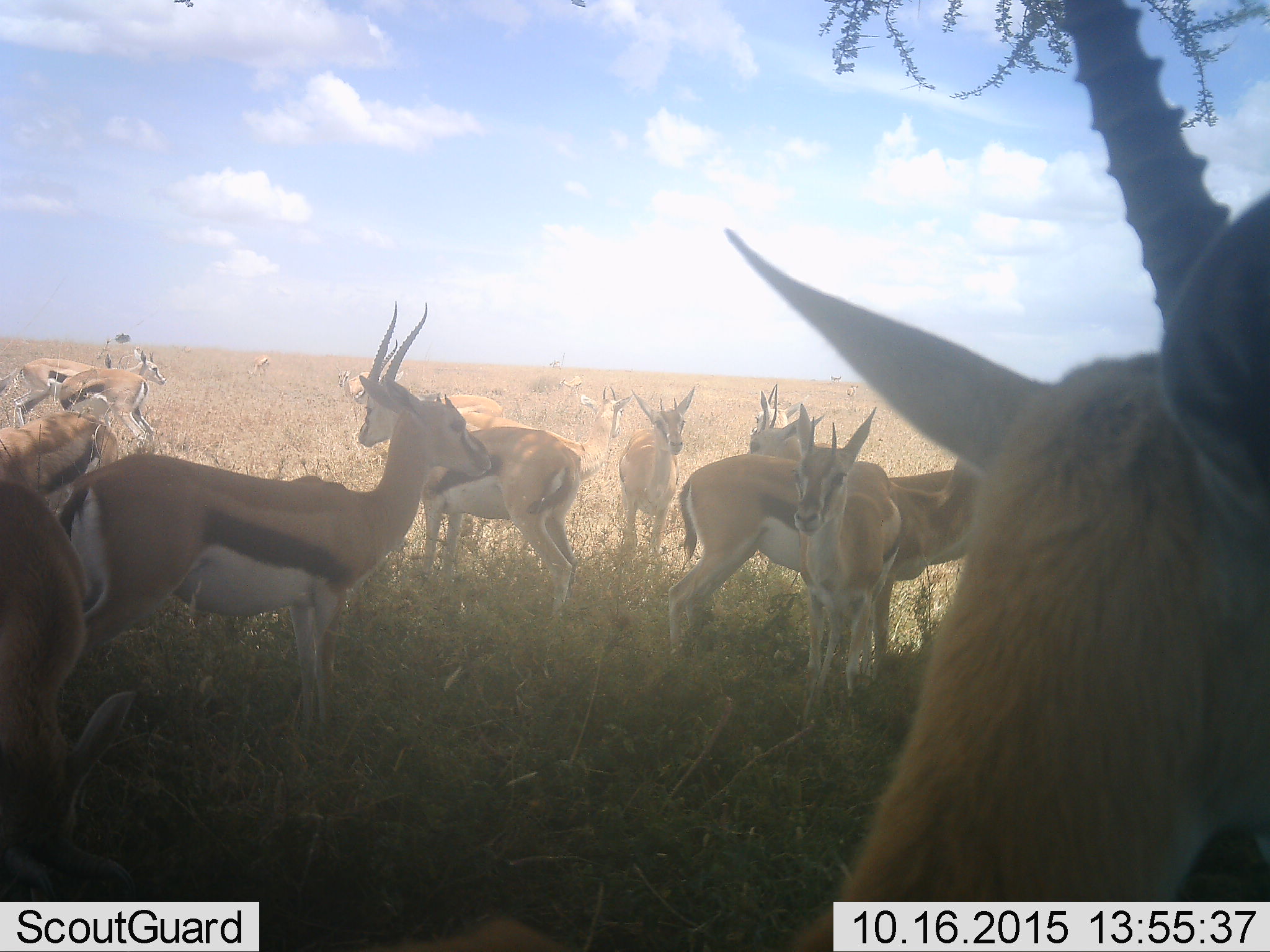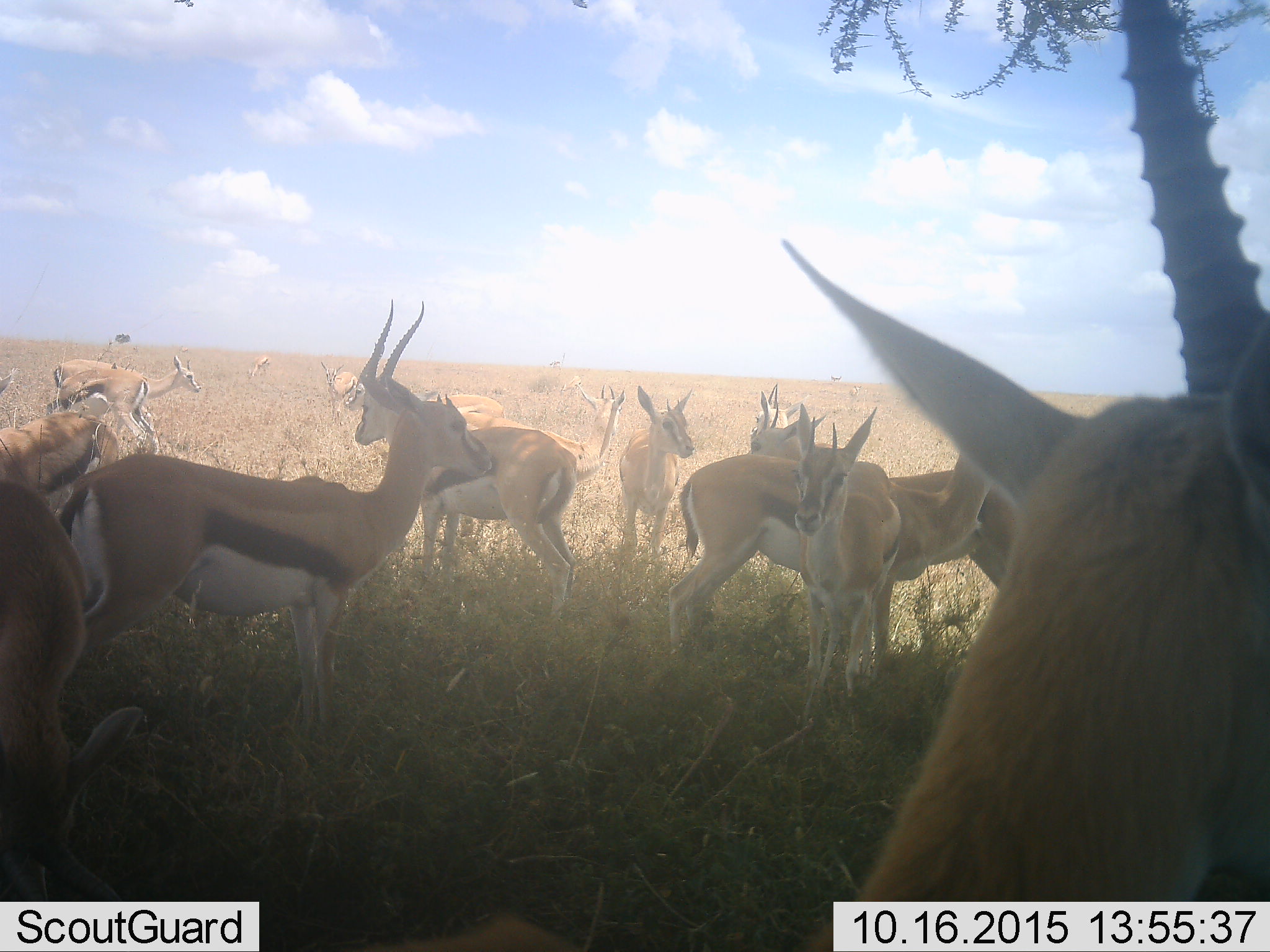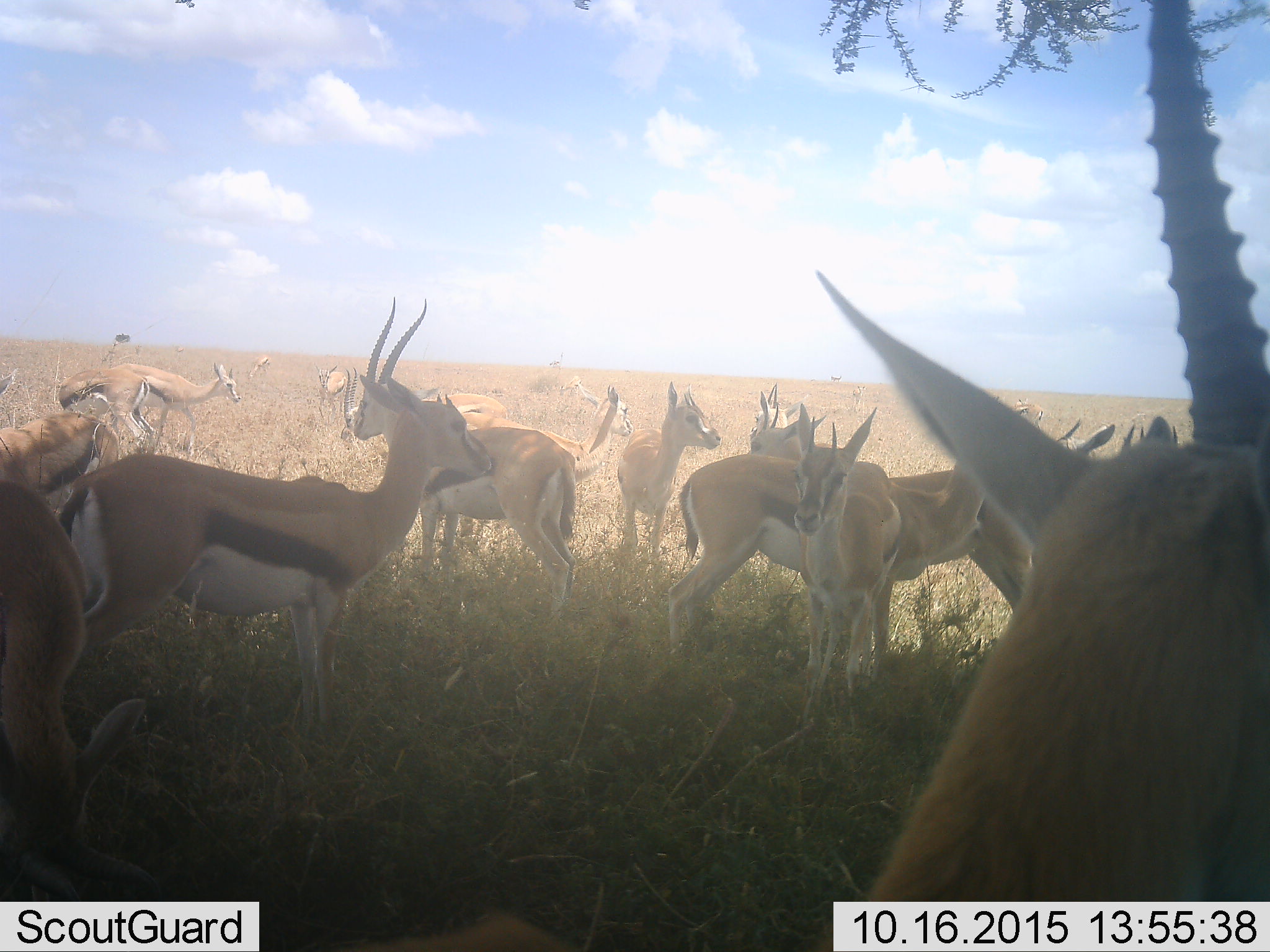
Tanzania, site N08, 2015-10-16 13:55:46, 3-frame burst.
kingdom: Animalia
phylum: Chordata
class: Mammalia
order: Artiodactyla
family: Bovidae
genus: Eudorcas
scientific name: Eudorcas thomsonii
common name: thomson's gazelle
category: gazellethomsons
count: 11-50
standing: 100%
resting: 11%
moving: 33%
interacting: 11%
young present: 44%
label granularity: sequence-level